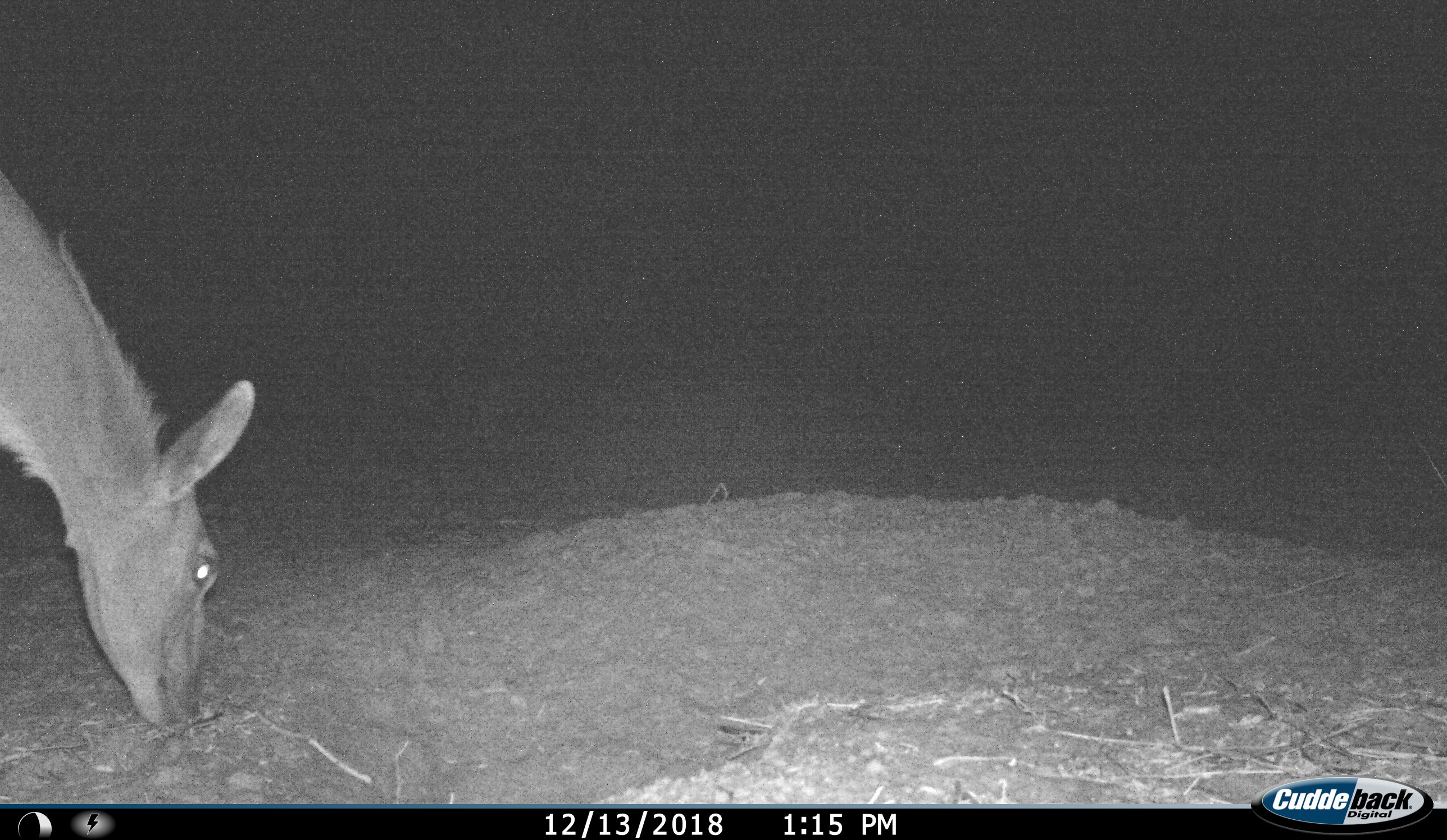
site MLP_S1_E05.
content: unidentified animal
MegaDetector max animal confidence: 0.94